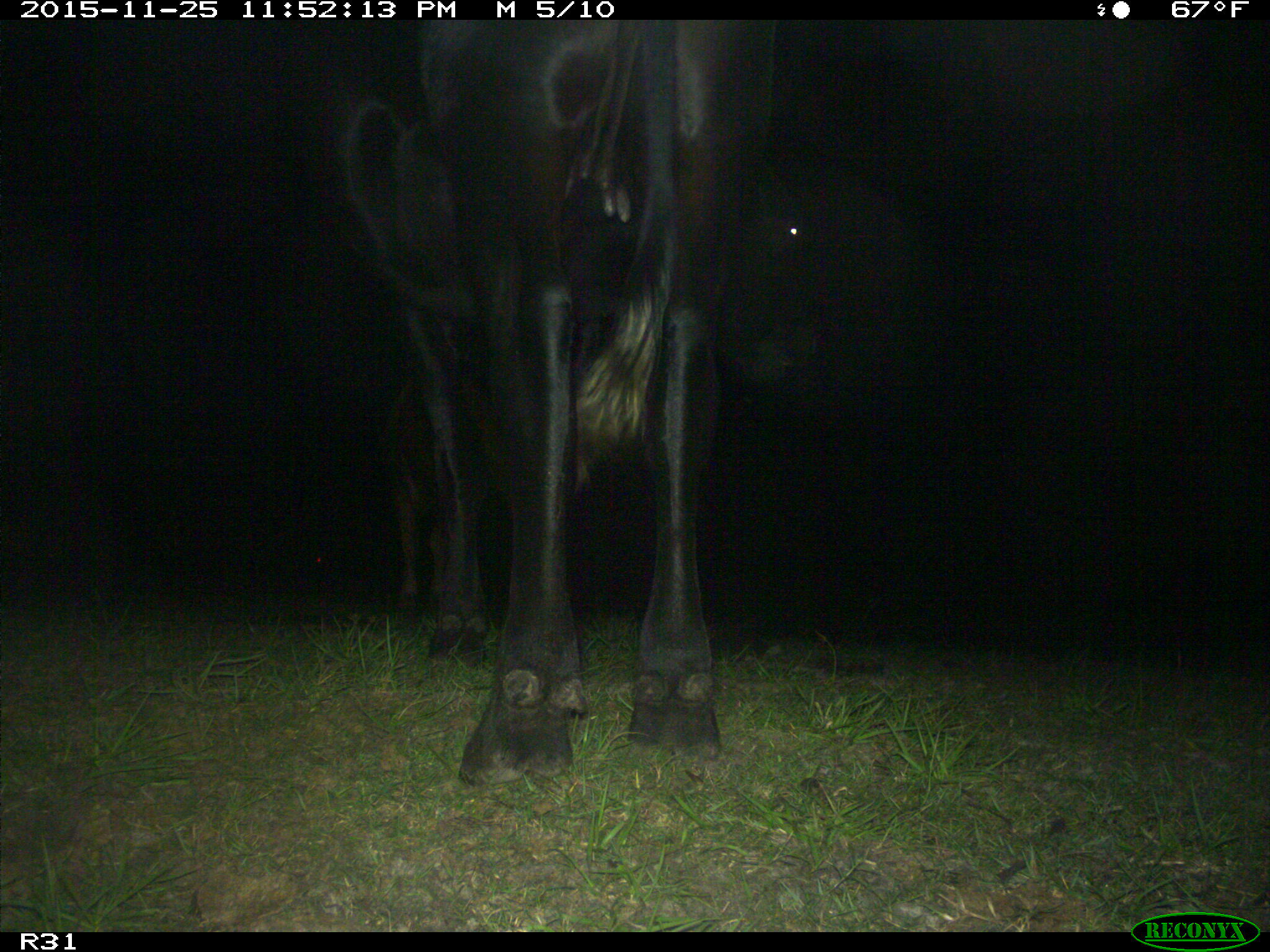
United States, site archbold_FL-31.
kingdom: Animalia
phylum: Chordata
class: Mammalia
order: Artiodactyla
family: Bovidae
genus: Bos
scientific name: Bos taurus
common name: domestic cow